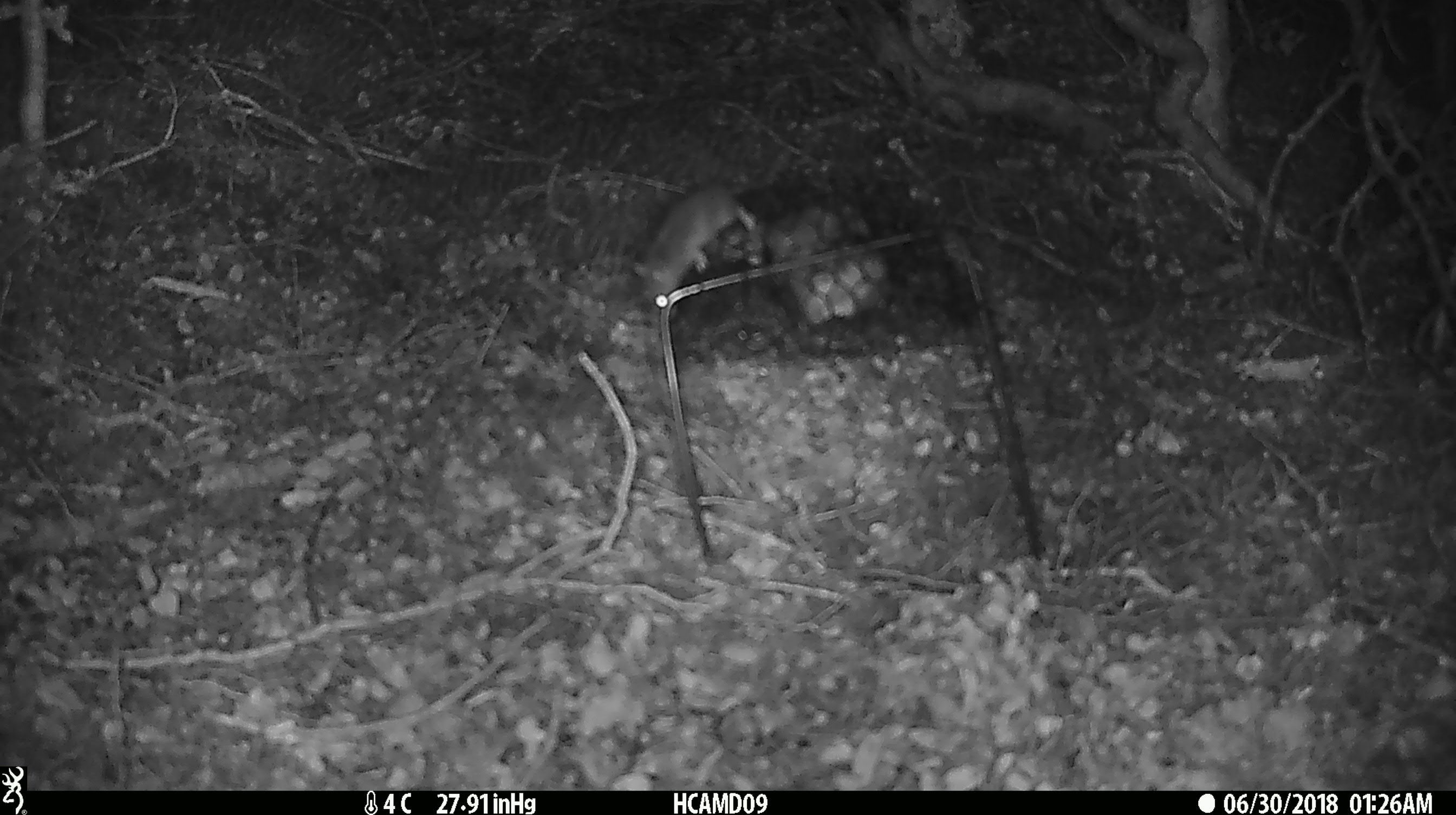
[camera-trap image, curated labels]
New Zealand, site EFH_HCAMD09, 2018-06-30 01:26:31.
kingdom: Animalia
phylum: Chordata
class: Mammalia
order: Rodentia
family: Muridae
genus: Mus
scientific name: Mus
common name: mouse